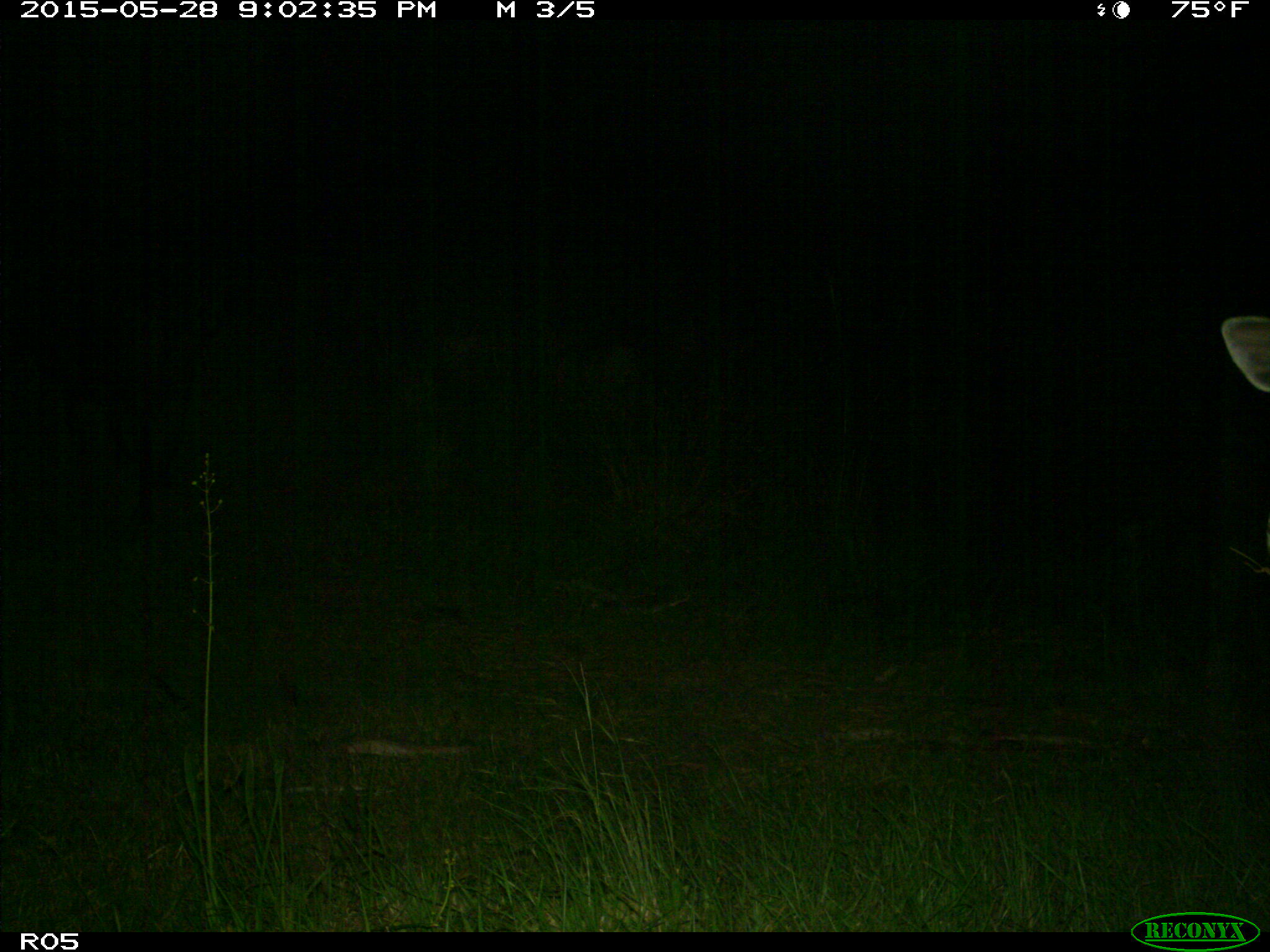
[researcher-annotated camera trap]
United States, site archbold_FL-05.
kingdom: Animalia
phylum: Chordata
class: Mammalia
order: Artiodactyla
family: Bovidae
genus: Bos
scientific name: Bos taurus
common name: domestic cow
Bos taurus (domestic cow).